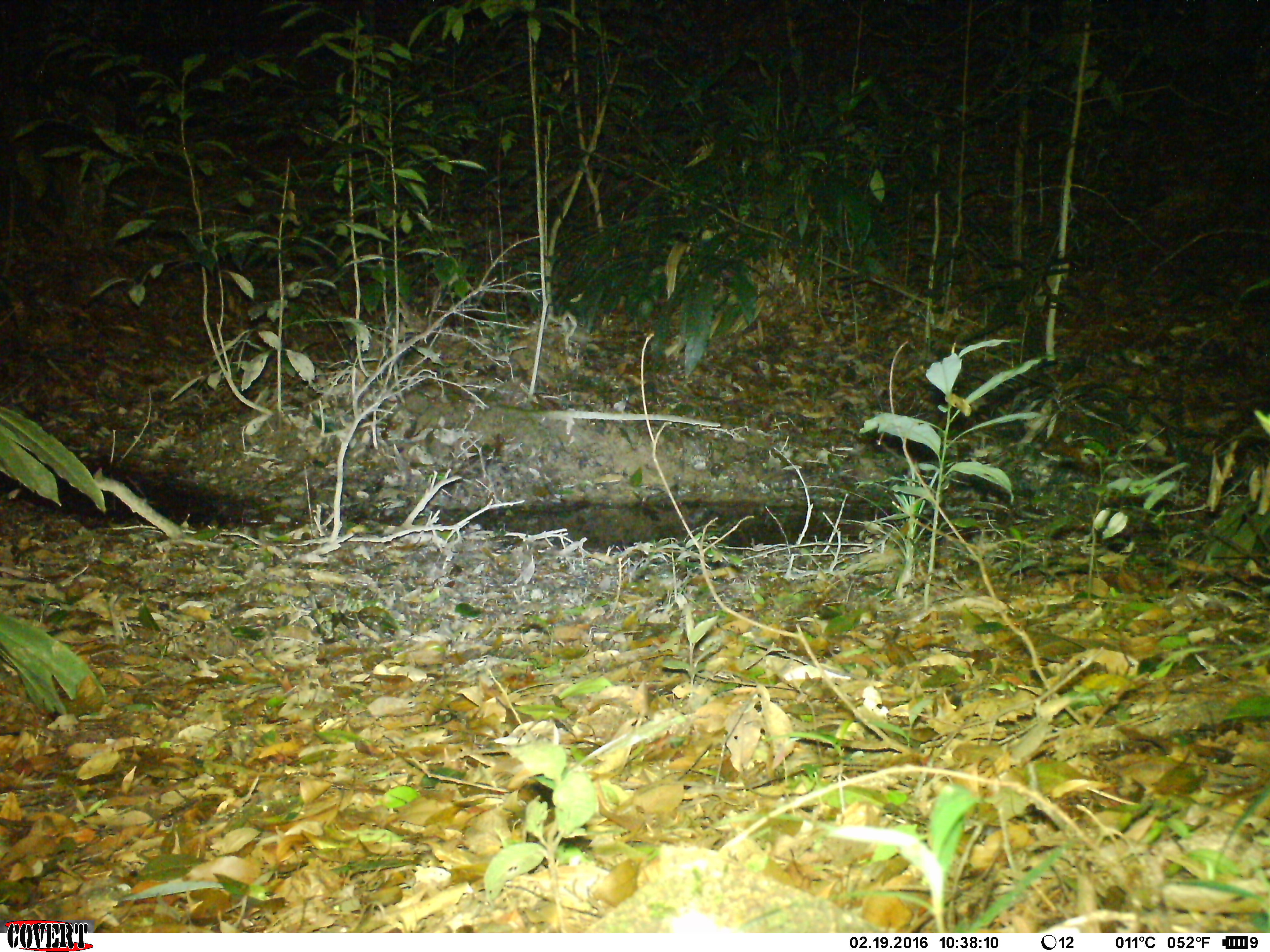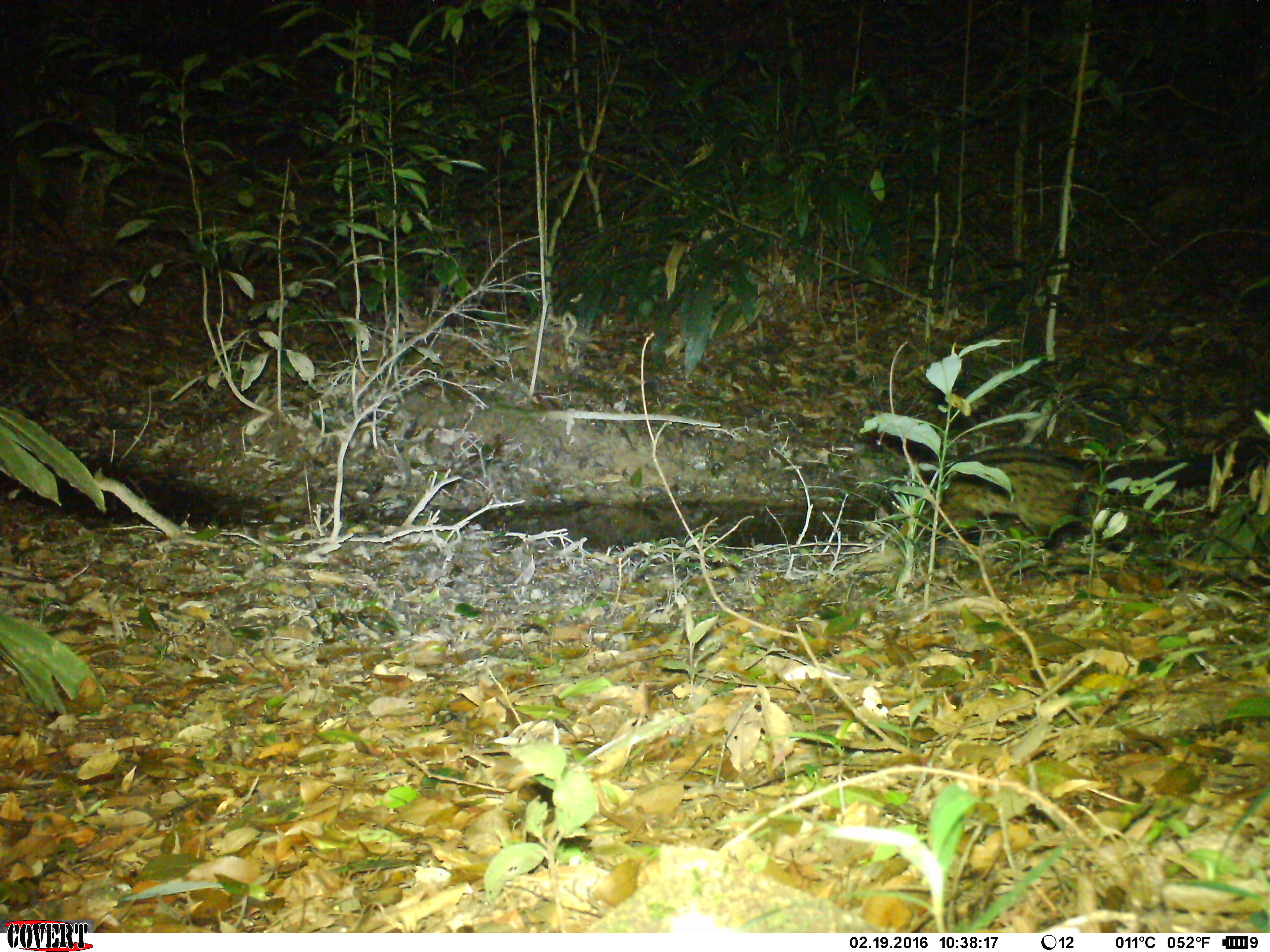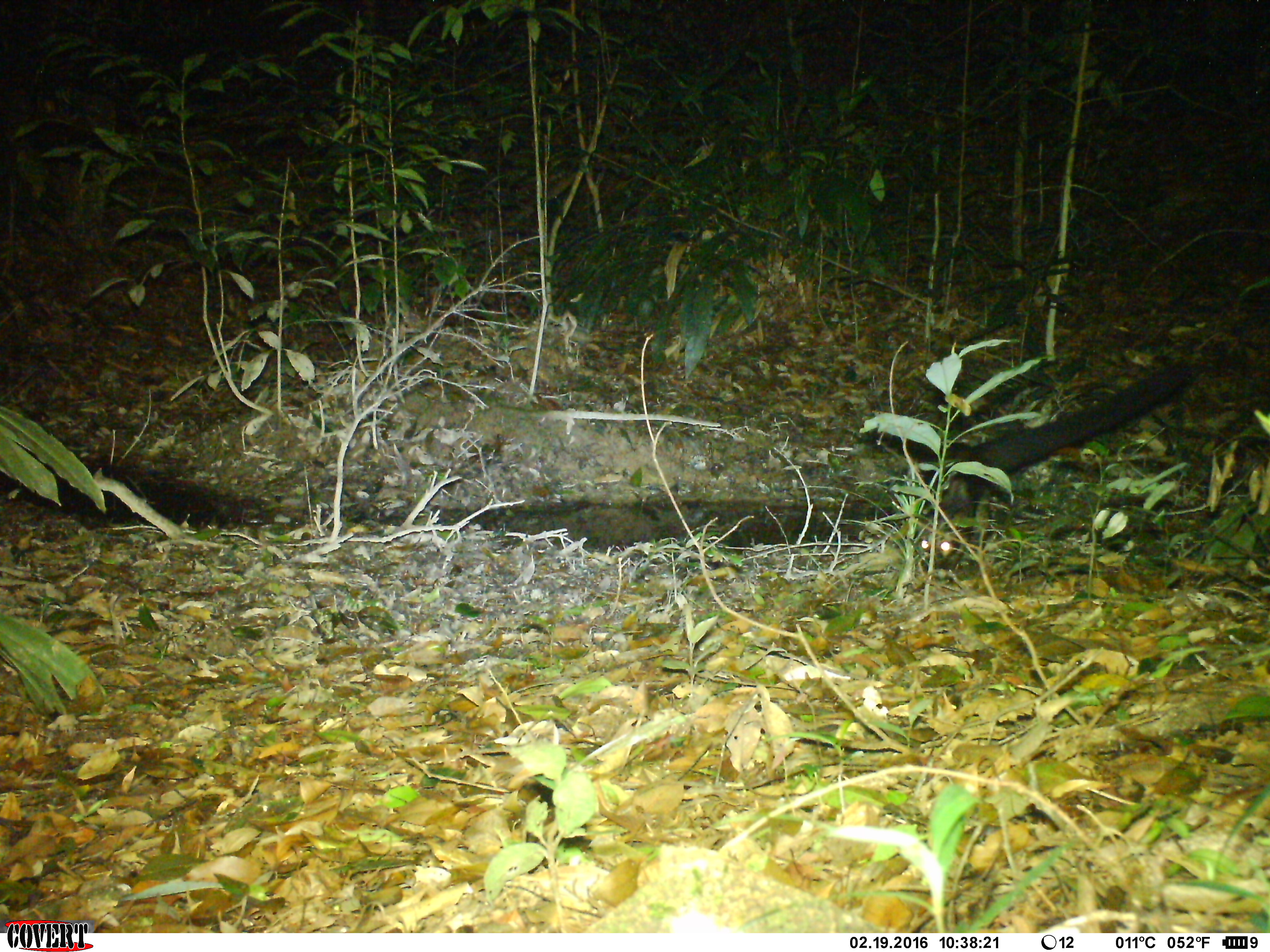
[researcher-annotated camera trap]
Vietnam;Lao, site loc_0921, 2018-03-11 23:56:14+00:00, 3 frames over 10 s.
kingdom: Animalia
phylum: Chordata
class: Mammalia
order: Carnivora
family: Viverridae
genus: Paradoxurus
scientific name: Paradoxurus hermaphroditus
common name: common palm civet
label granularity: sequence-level